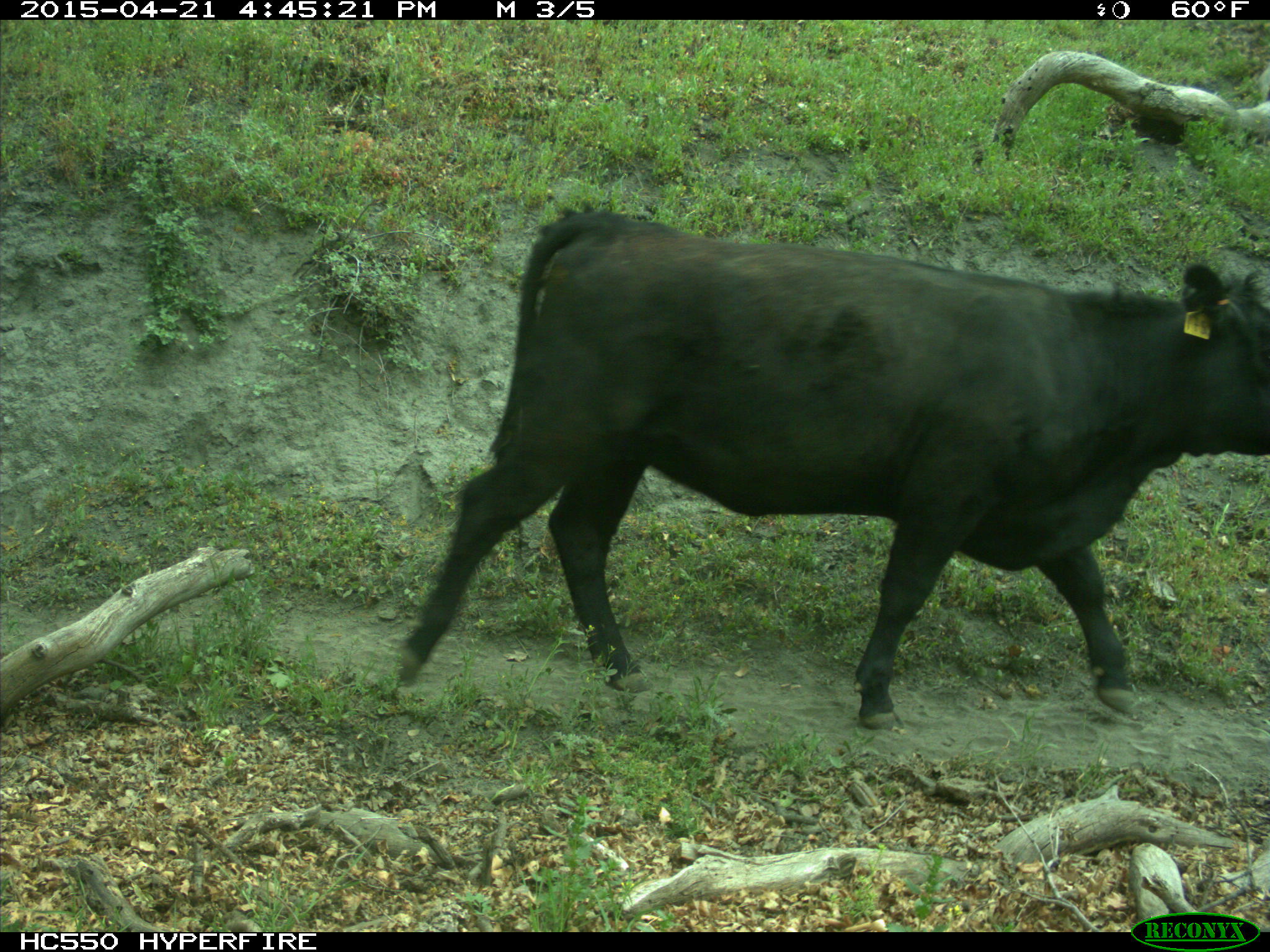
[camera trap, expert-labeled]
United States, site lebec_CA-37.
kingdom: Animalia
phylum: Chordata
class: Mammalia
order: Artiodactyla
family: Bovidae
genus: Bos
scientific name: Bos taurus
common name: domestic cow